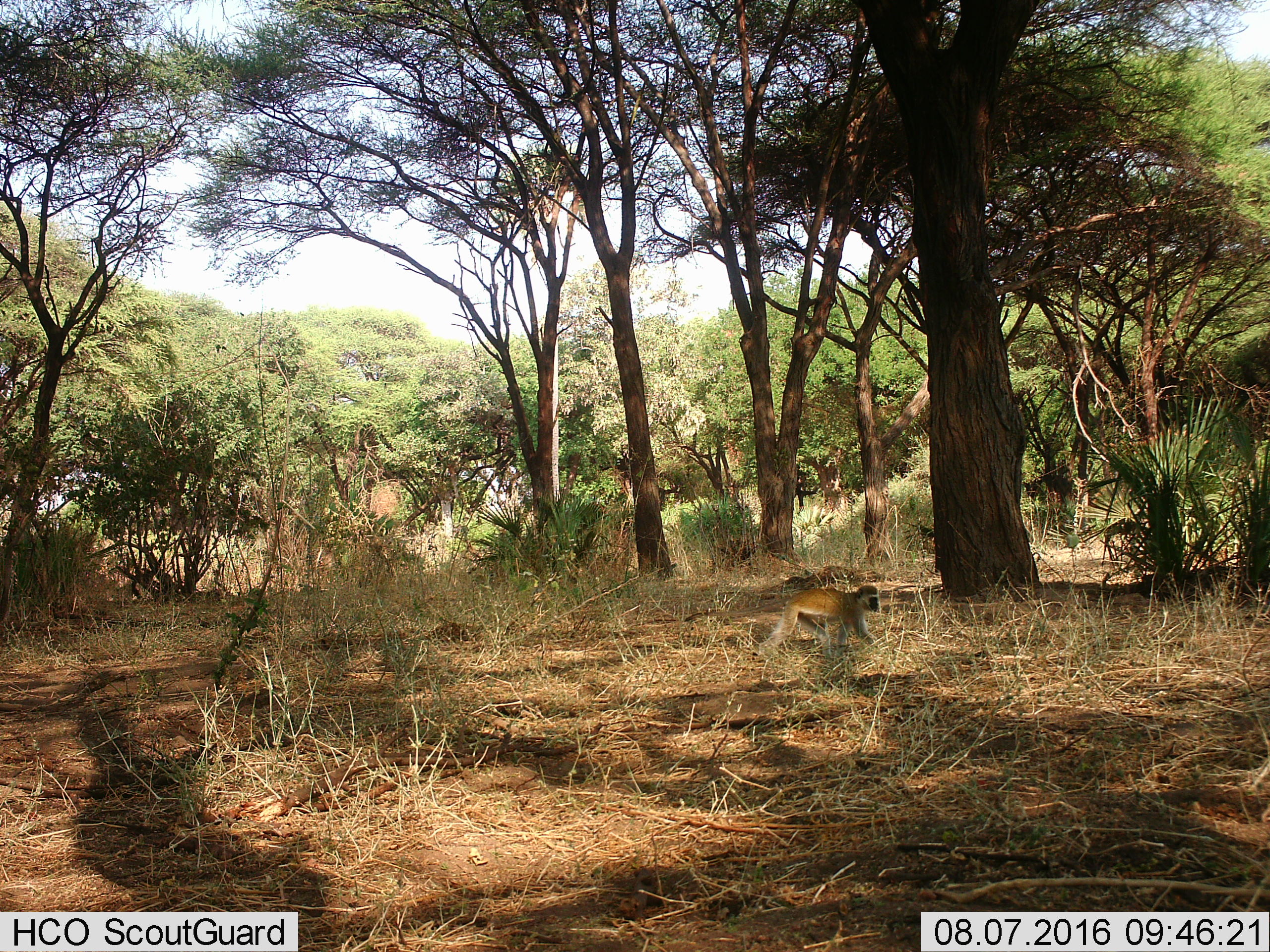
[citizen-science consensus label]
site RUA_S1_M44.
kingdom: Animalia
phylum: Chordata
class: Mammalia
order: Primates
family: Cercopithecidae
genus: Chlorocebus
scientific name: Chlorocebus pygerythrus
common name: vervet monkey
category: monkeyvervet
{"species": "monkeyvervet (vervet monkey) (Chlorocebus pygerythrus)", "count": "1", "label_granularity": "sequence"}